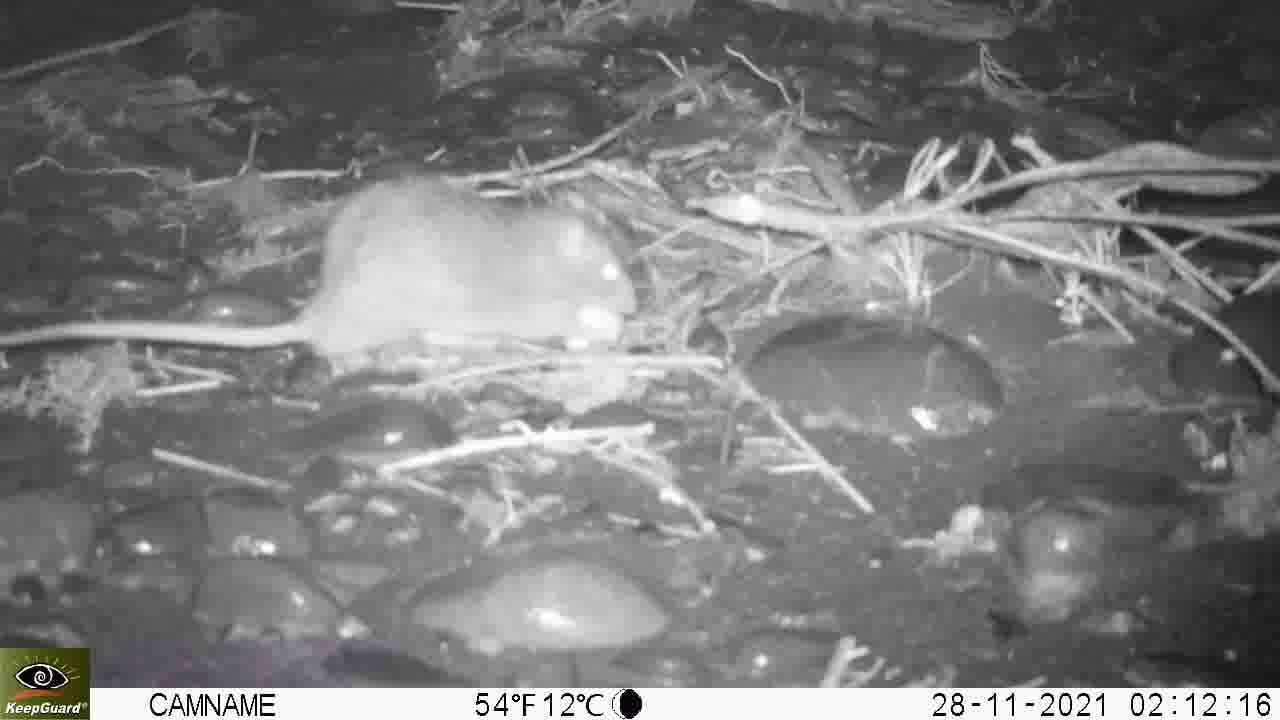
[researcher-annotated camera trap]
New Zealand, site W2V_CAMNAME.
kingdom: Animalia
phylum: Chordata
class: Mammalia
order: Rodentia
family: Muridae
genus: Rattus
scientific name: Rattus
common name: rat